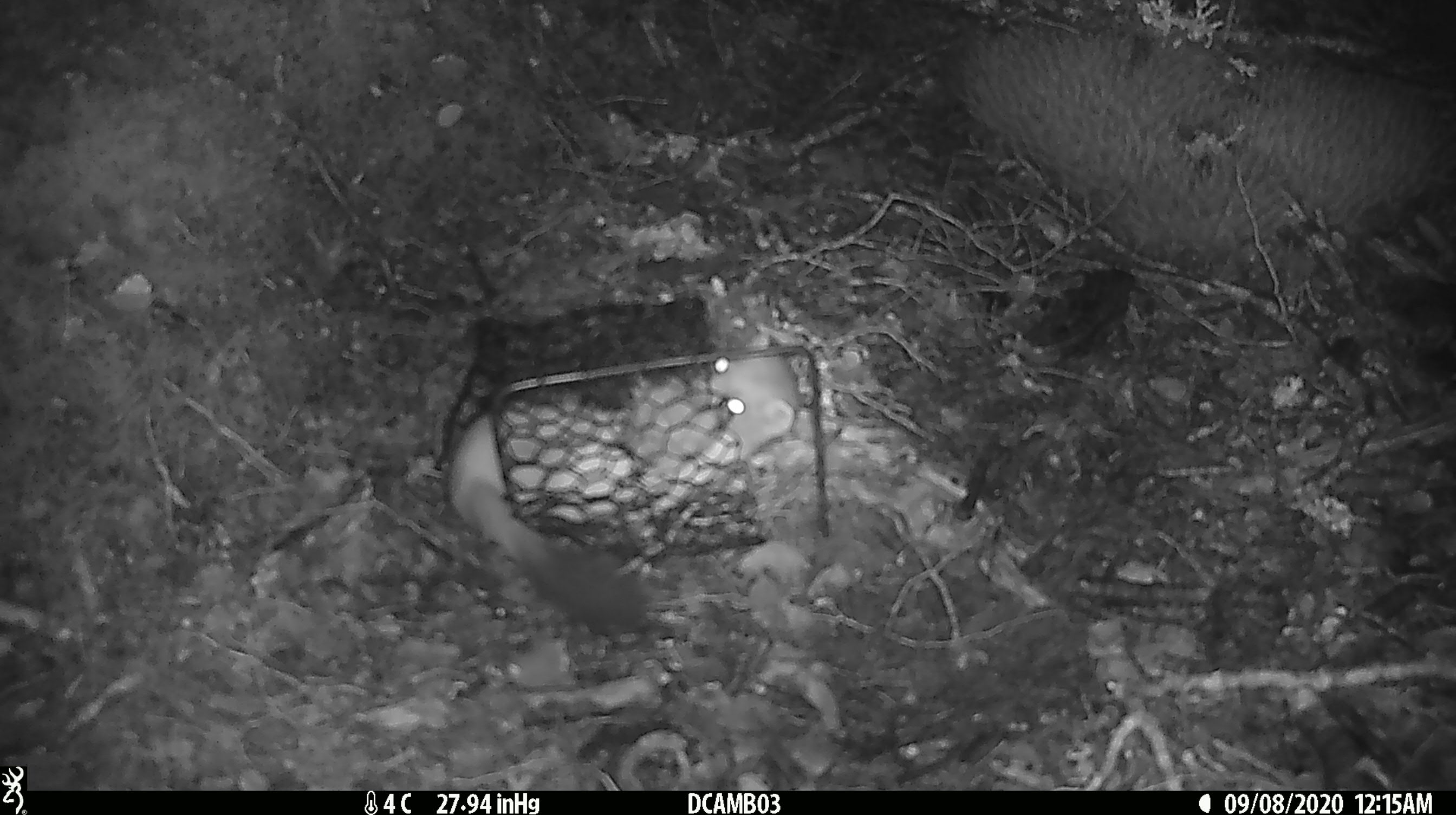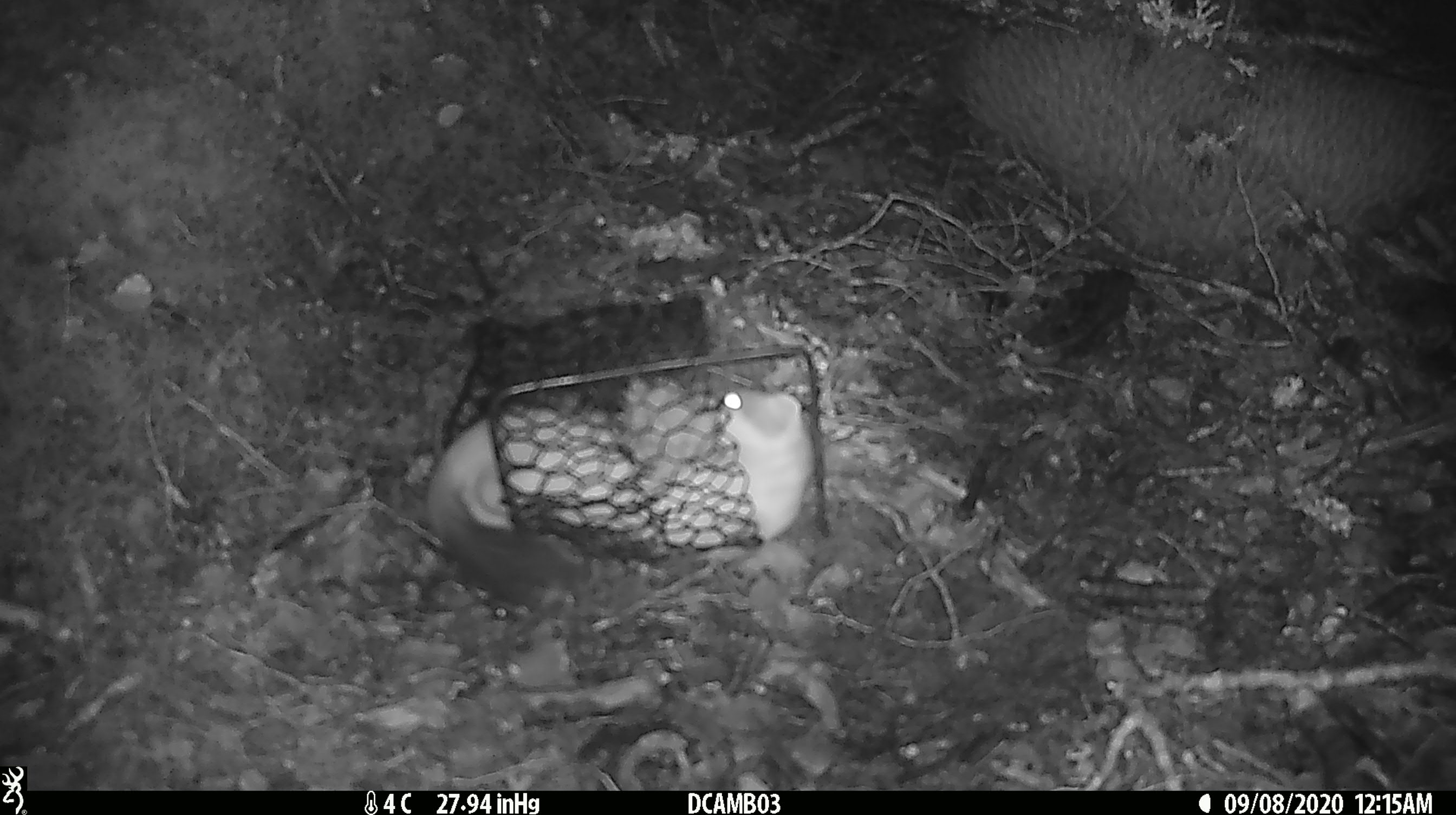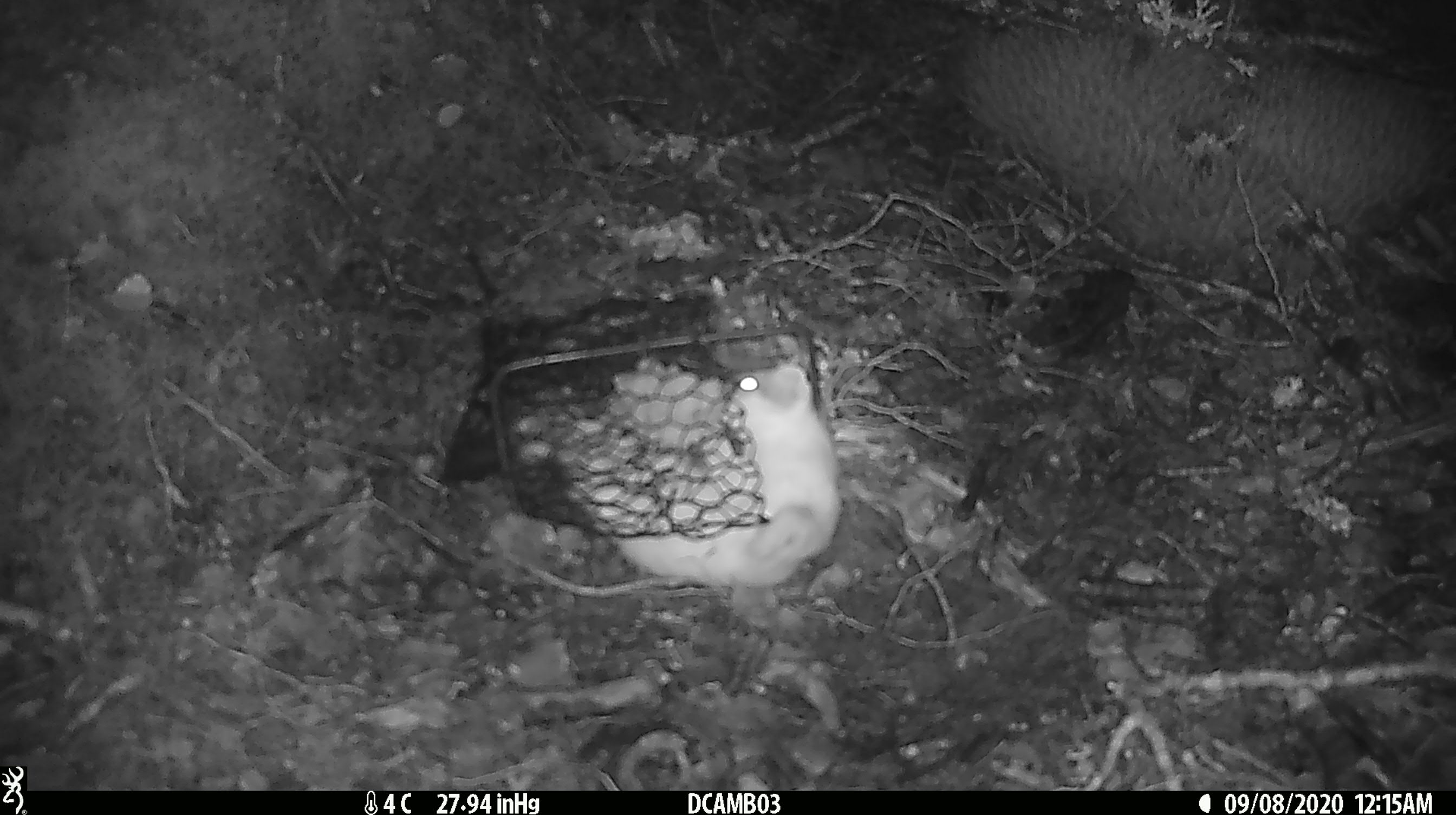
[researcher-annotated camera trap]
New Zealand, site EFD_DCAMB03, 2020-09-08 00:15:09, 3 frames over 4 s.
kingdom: Animalia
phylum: Chordata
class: Mammalia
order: Carnivora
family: Mustelidae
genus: Mustela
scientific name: Mustela erminea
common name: stoat